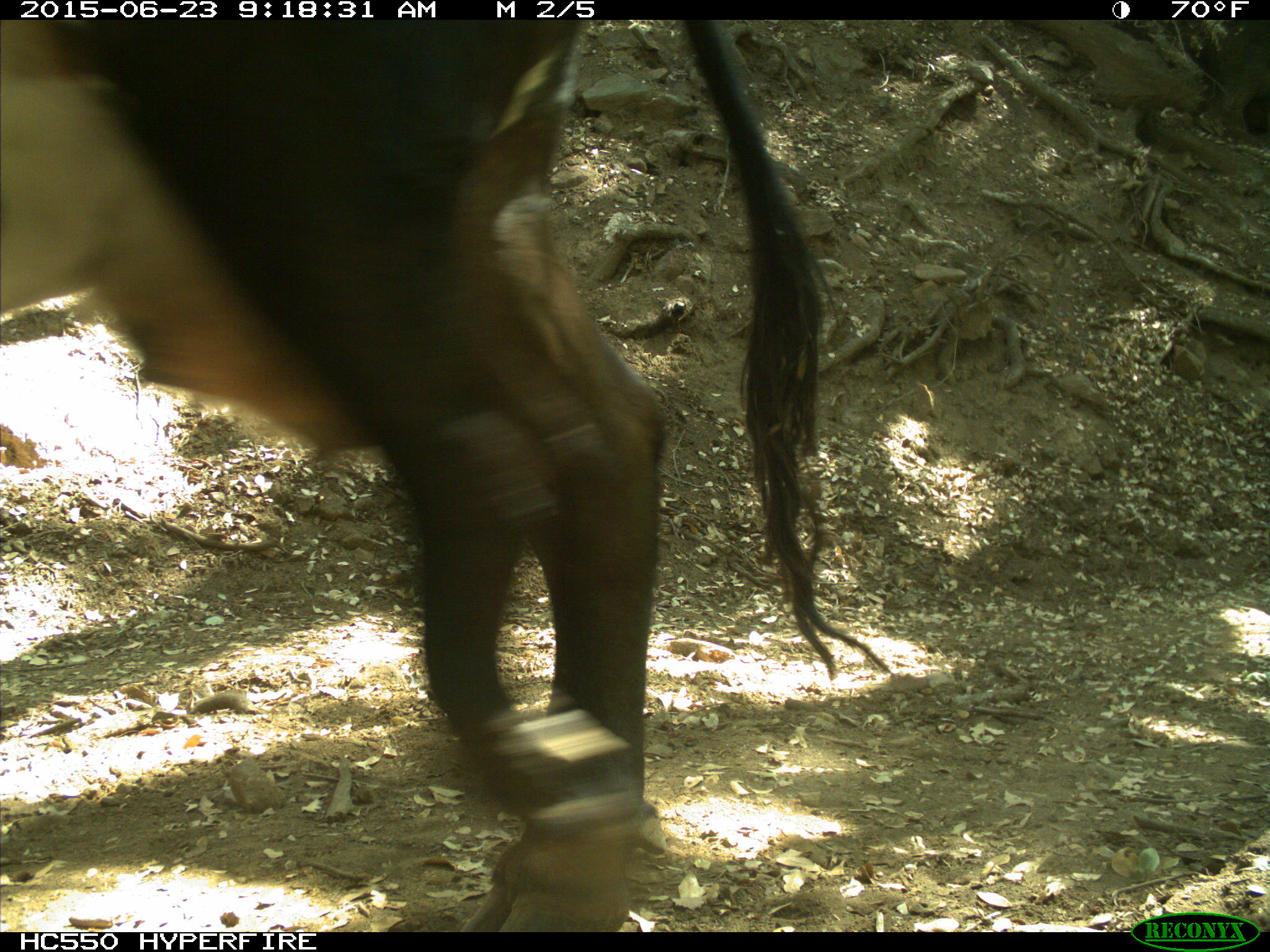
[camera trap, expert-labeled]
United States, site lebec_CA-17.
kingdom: Animalia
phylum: Chordata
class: Mammalia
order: Artiodactyla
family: Bovidae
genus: Bos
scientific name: Bos taurus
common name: domestic cow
Bos taurus (domestic cow).